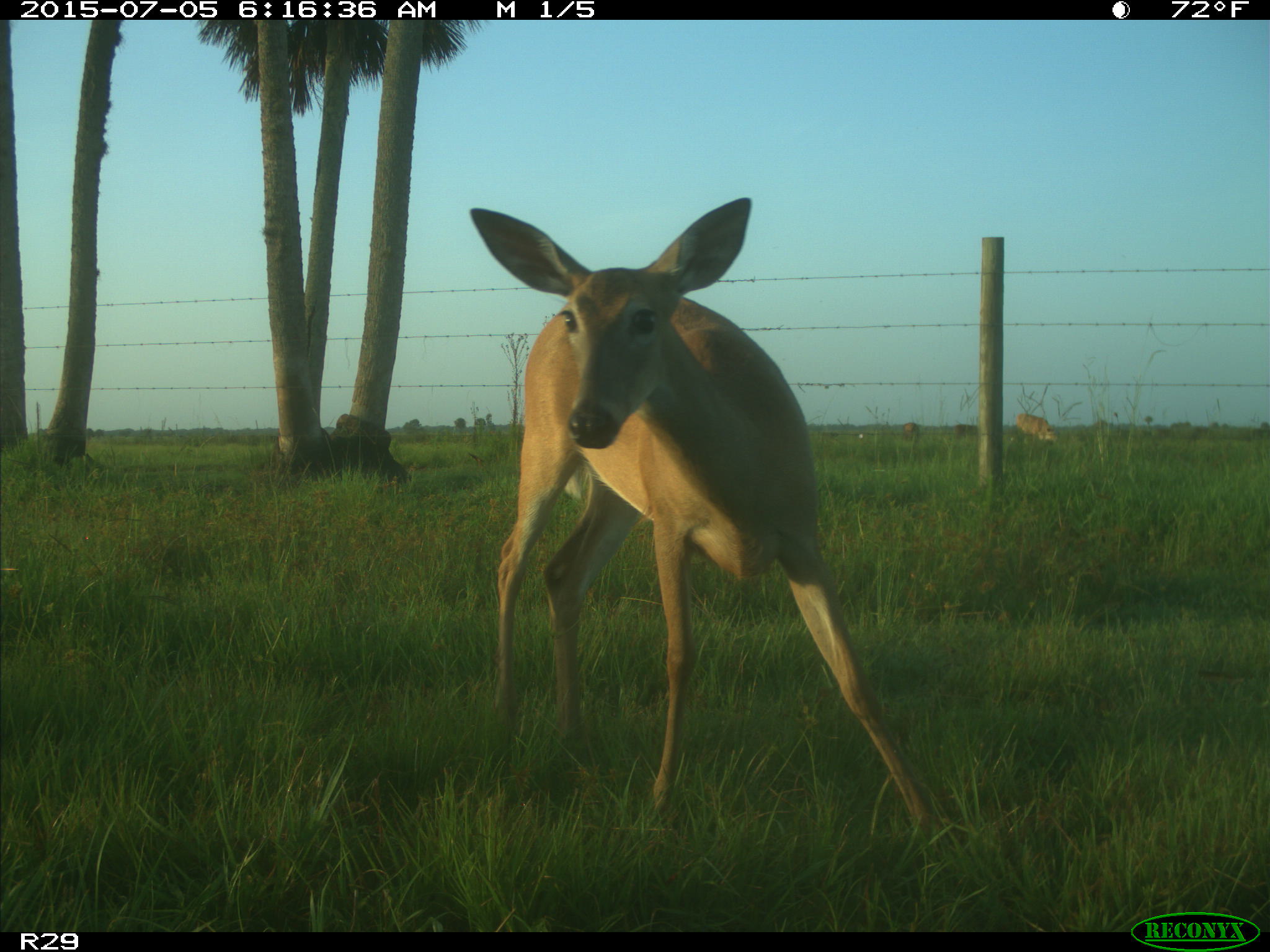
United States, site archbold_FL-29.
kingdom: Animalia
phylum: Chordata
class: Mammalia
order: Artiodactyla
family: Bovidae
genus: Bos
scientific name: Bos taurus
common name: domestic cow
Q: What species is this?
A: Bos taurus (domestic cow).